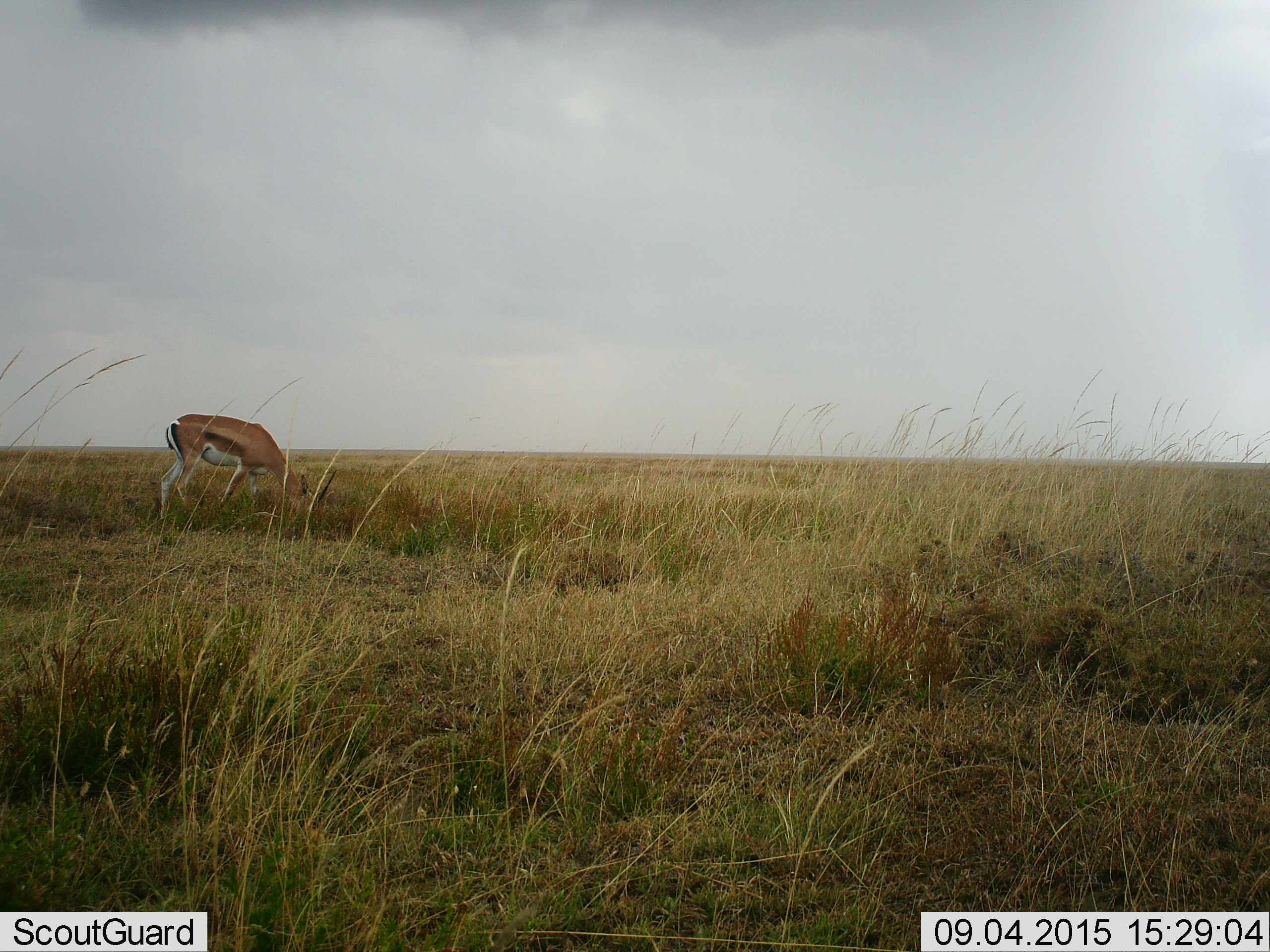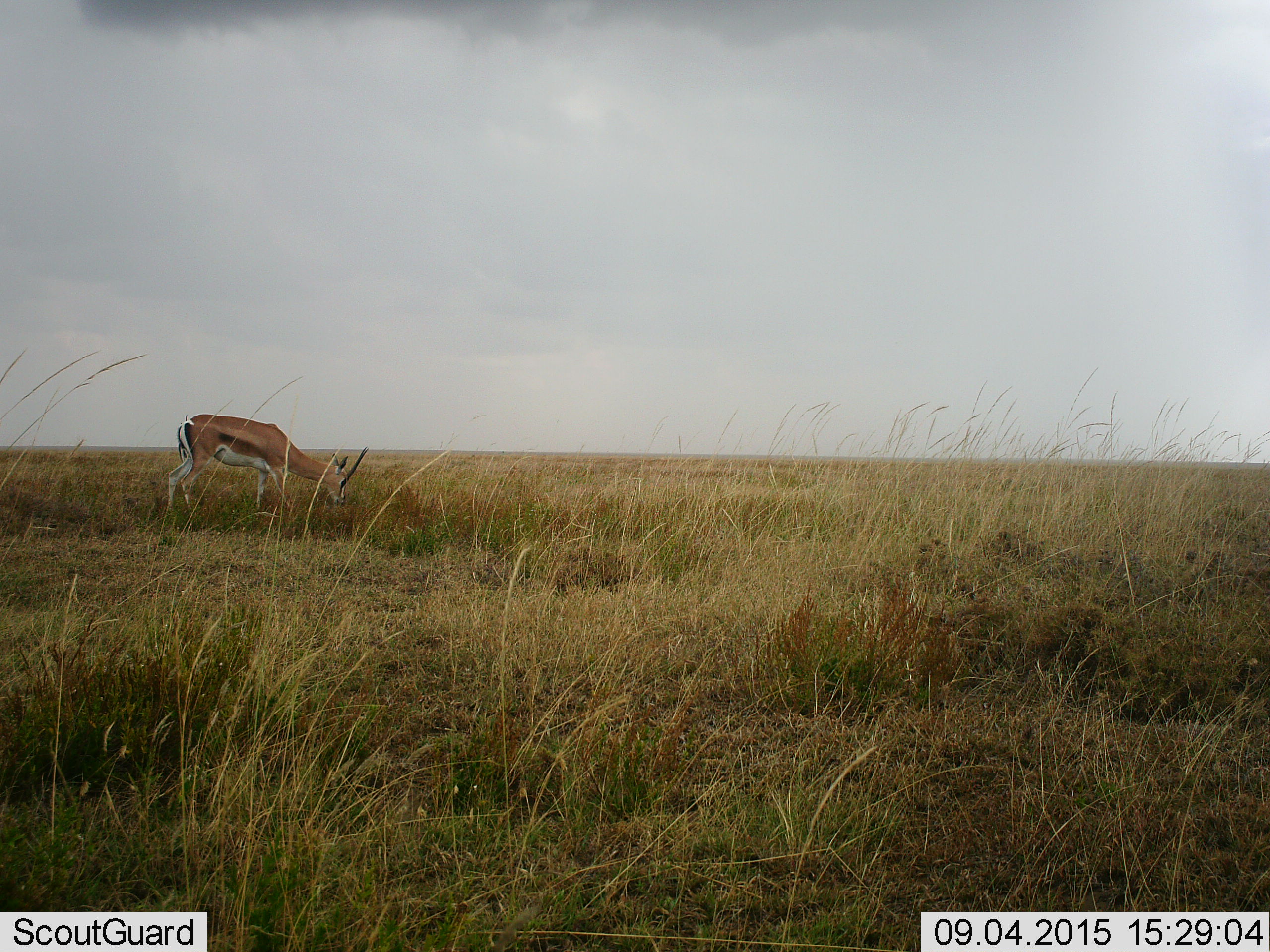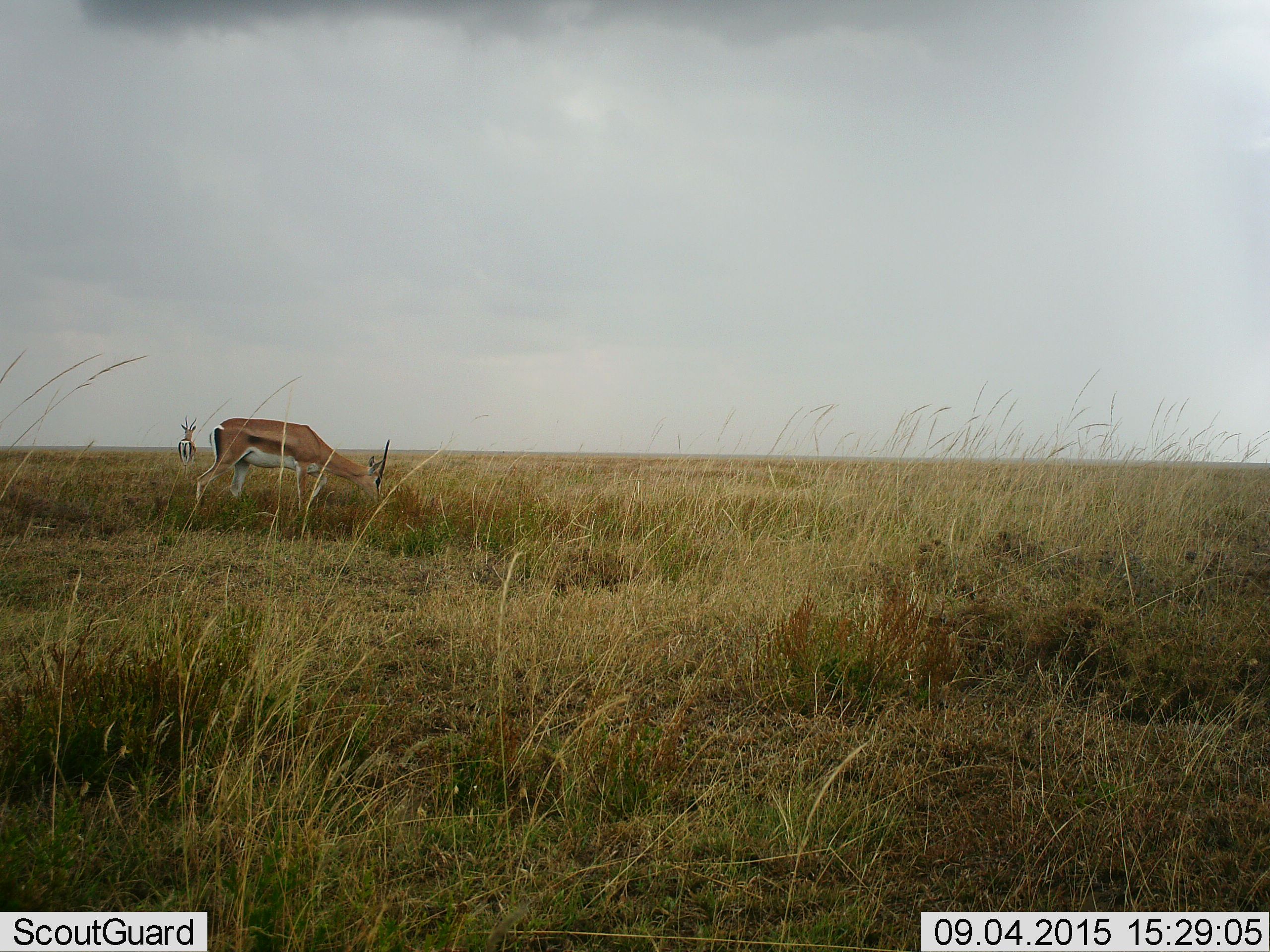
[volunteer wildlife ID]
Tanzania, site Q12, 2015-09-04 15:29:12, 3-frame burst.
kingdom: Animalia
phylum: Chordata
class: Mammalia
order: Artiodactyla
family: Bovidae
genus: Nanger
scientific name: Nanger granti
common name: grant's gazelle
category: gazellegrants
Gazellegrants (grant's gazelle) (Nanger granti), count 2. Behavior (volunteer vote fractions): standing 86%, resting 0%, moving 43%, interacting 0%. Young present (vote fraction): 0%. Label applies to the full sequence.